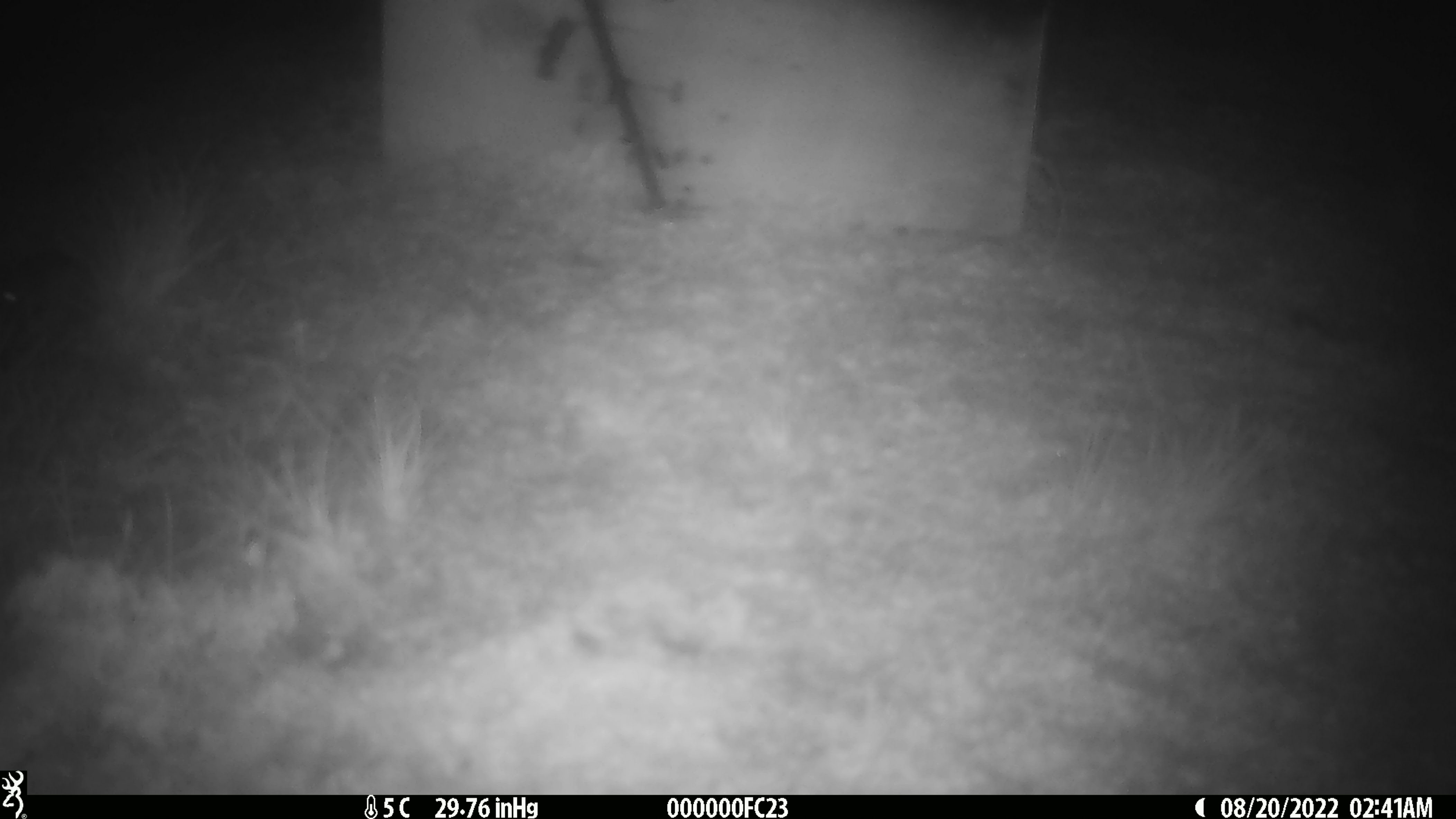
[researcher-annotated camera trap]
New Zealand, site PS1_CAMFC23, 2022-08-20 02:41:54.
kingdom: Animalia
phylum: Chordata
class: Mammalia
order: Rodentia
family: Muridae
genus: Mus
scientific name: Mus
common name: mouse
Mouse (Mus).